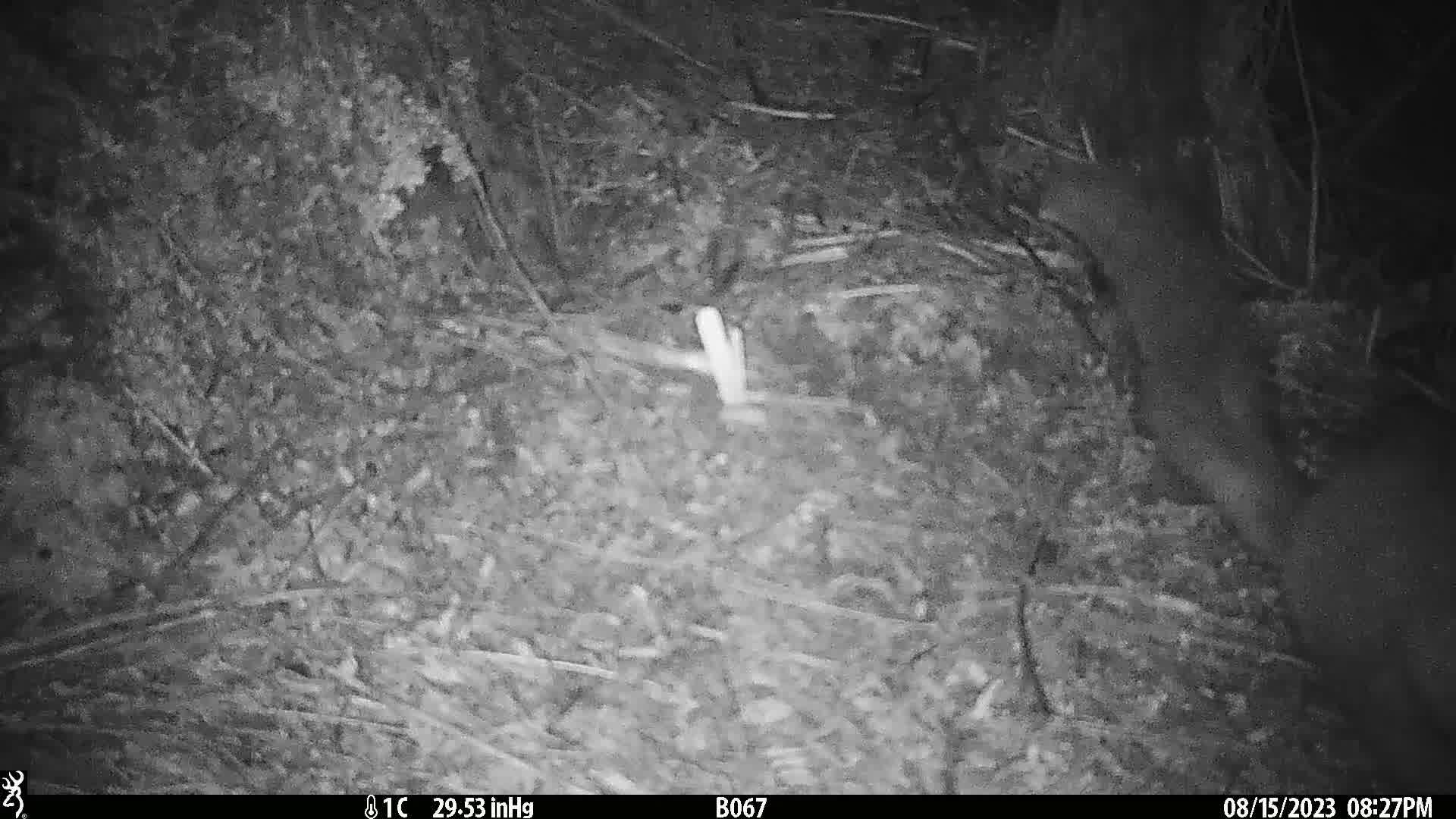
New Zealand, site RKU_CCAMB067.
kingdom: Animalia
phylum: Chordata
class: Mammalia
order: Diprotodontia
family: Phalangeridae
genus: Trichosurus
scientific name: Trichosurus vulpecula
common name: common brushtail possum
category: possum